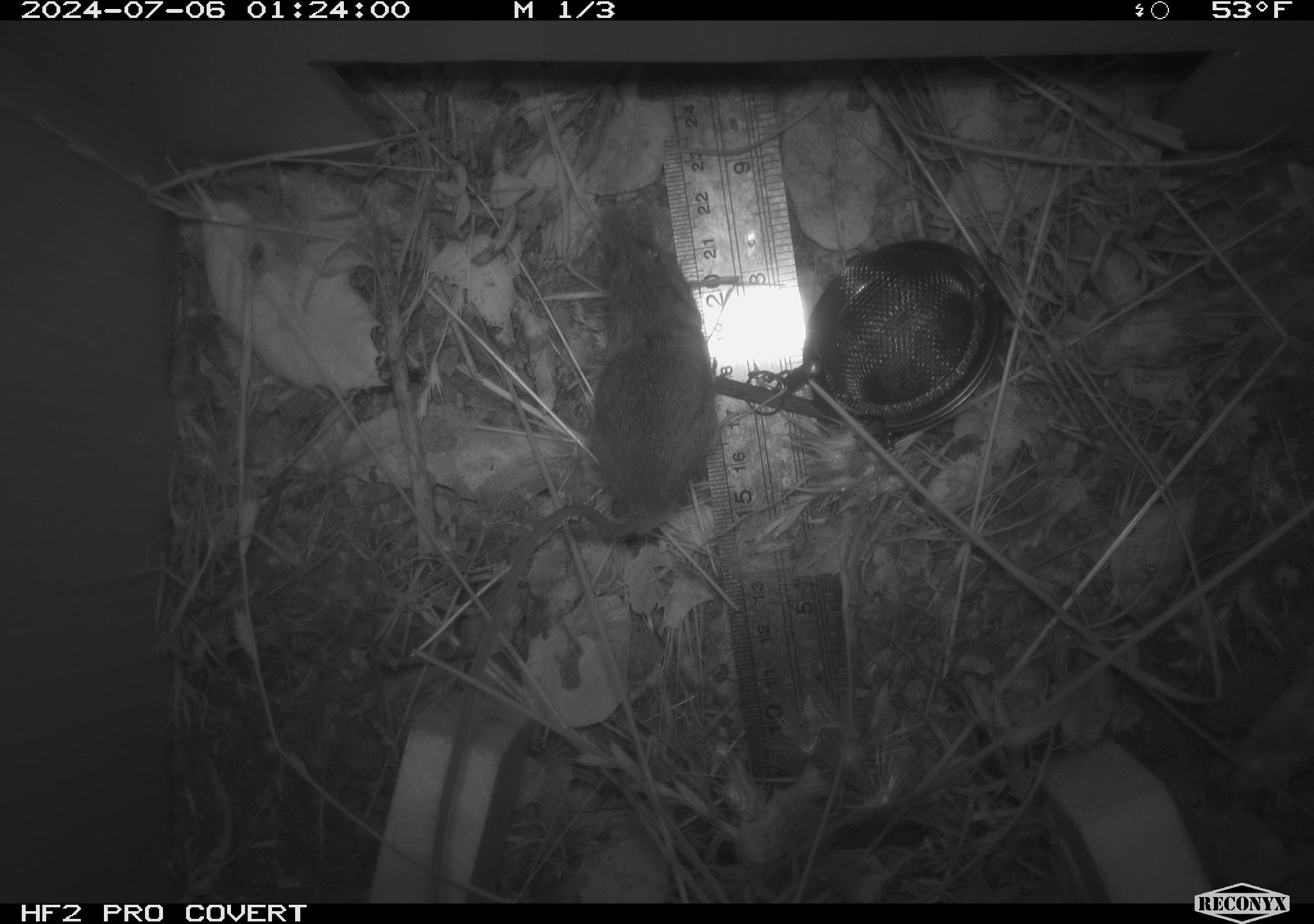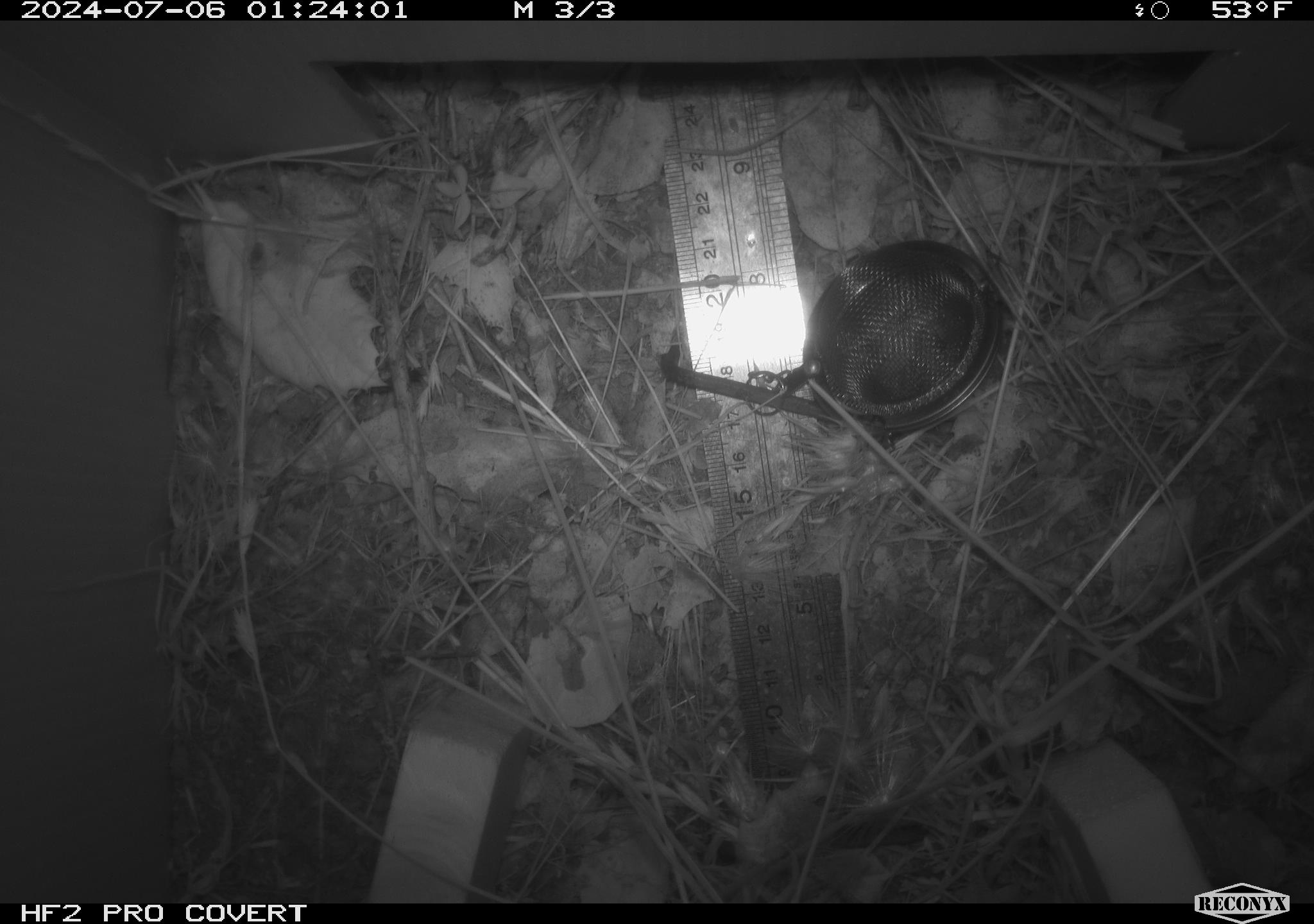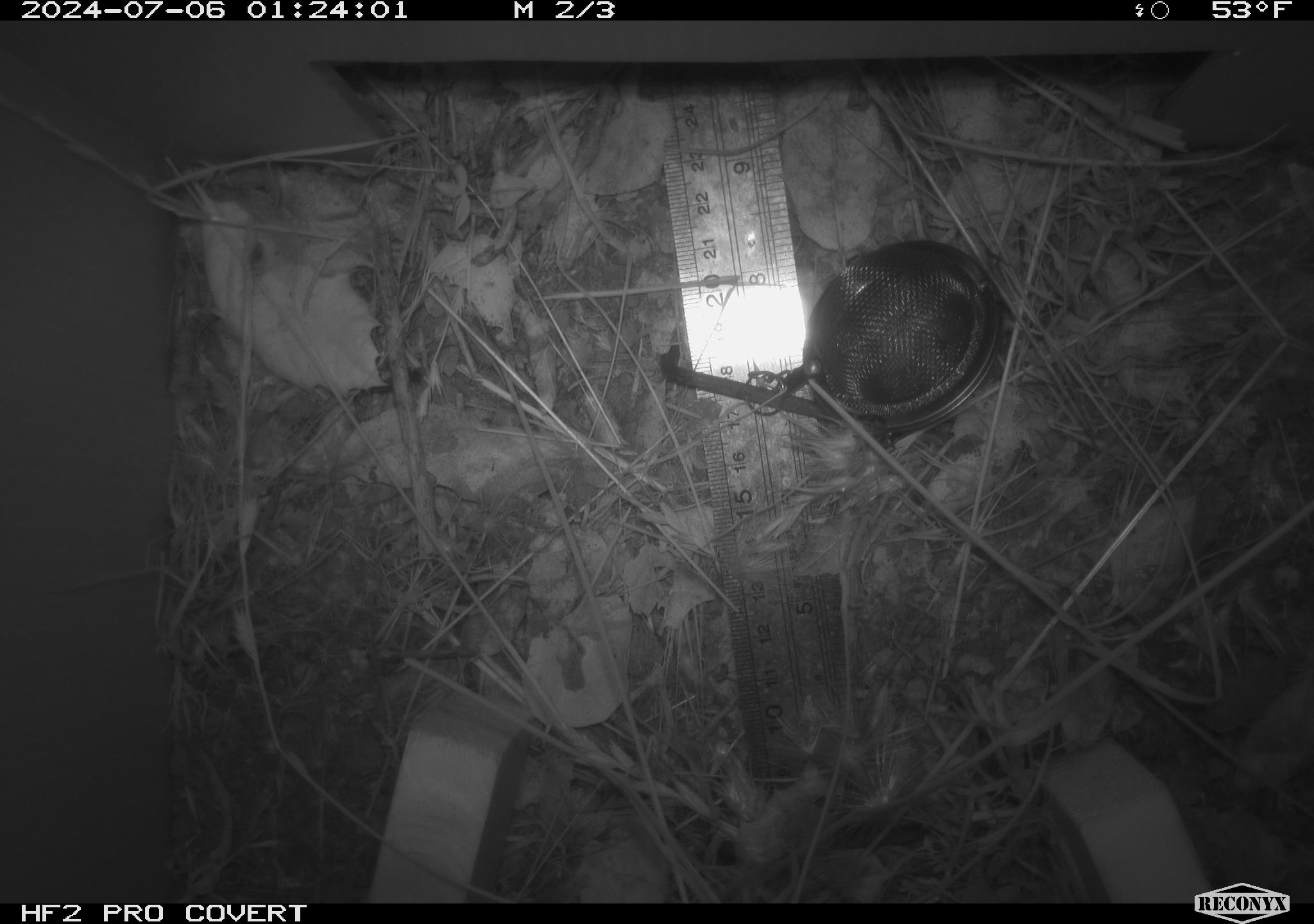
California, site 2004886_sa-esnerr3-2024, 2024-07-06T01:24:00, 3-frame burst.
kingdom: Animalia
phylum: Chordata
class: Mammalia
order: Rodentia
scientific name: Rodentia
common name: rodent